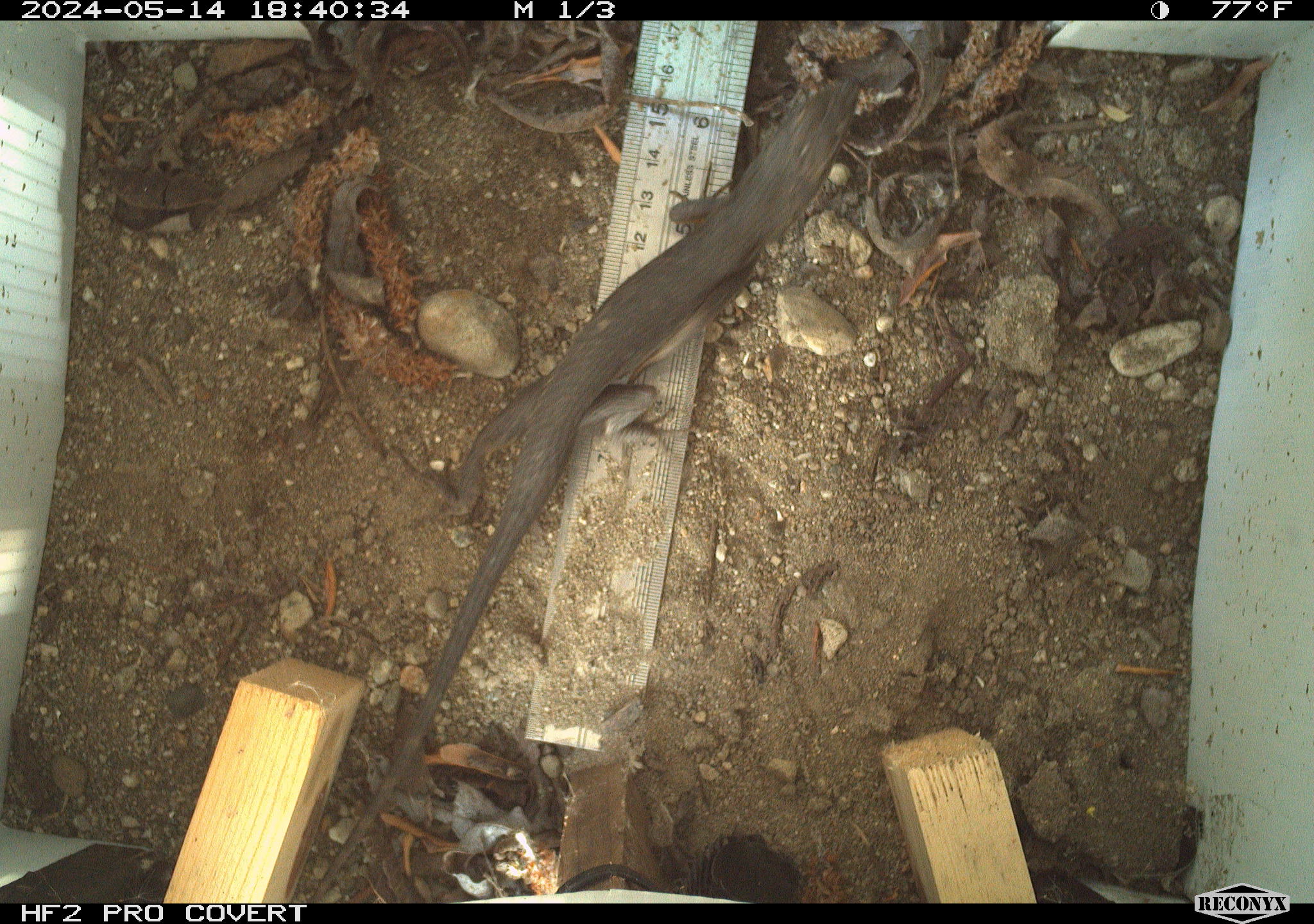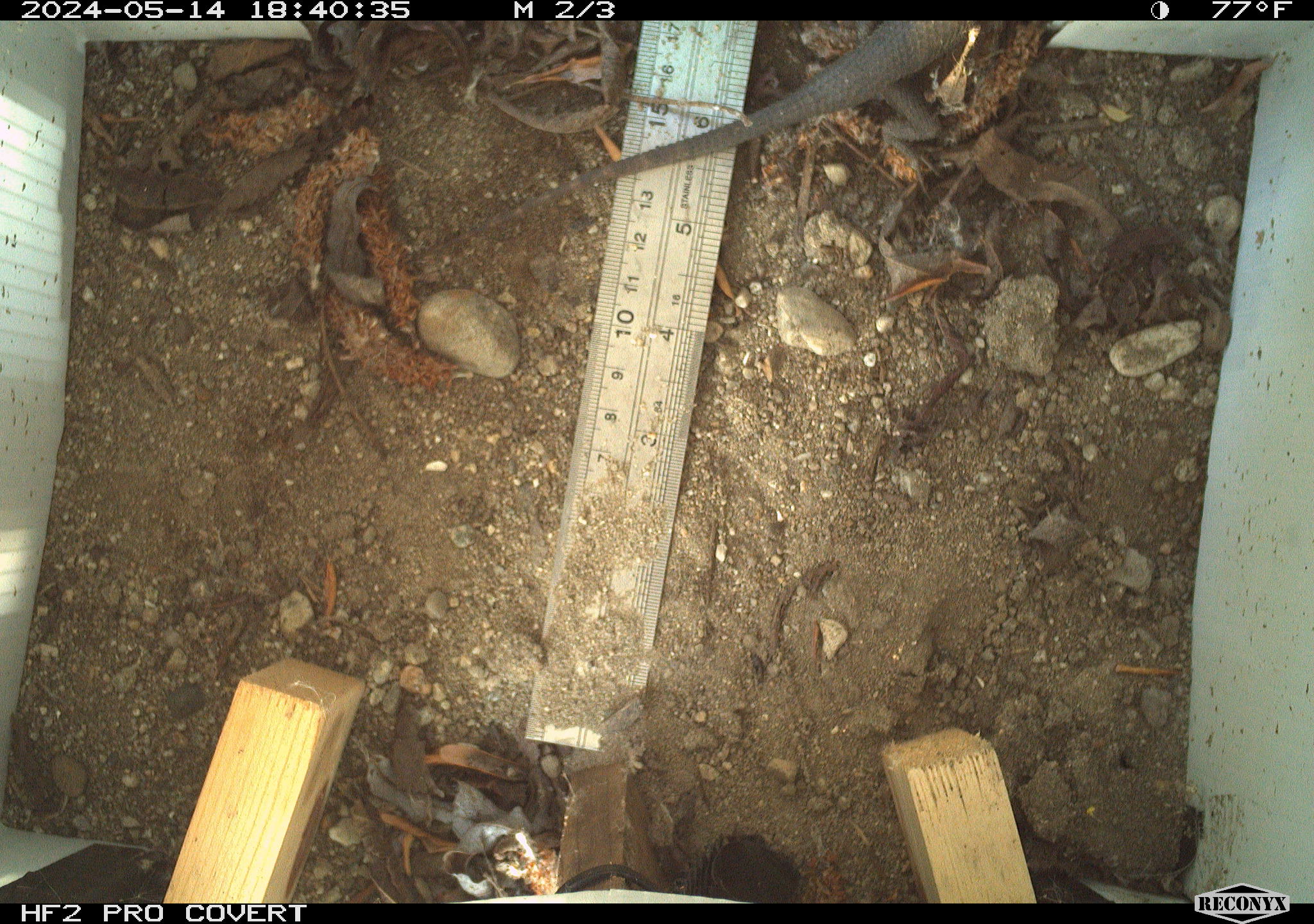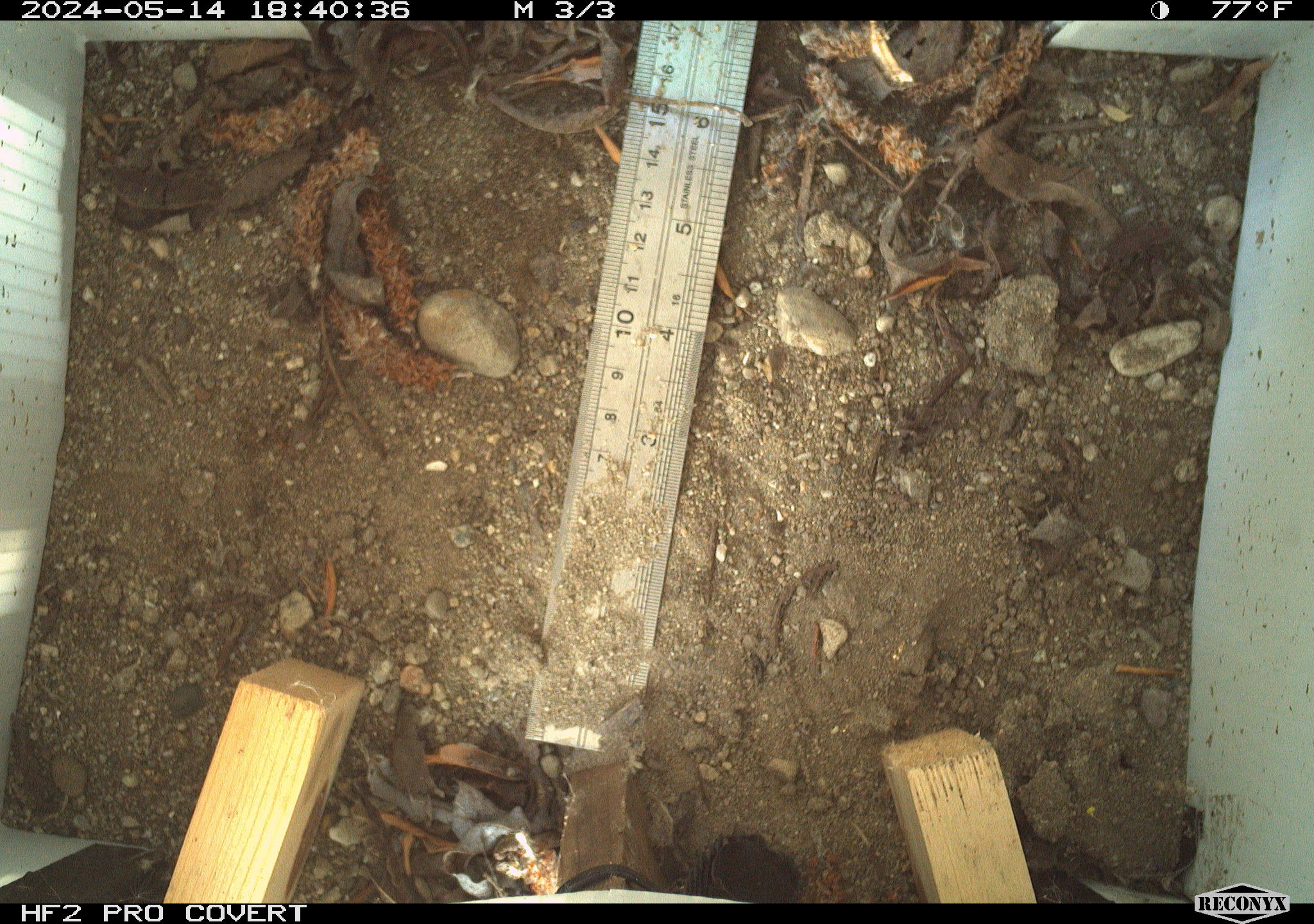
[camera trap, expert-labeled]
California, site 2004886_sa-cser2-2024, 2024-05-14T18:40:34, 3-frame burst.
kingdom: Animalia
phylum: Chordata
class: Reptilia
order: Squamata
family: Phrynosomatidae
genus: Sceloporus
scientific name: Sceloporus occidentalis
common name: western fence lizard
Western fence lizard (Sceloporus occidentalis).